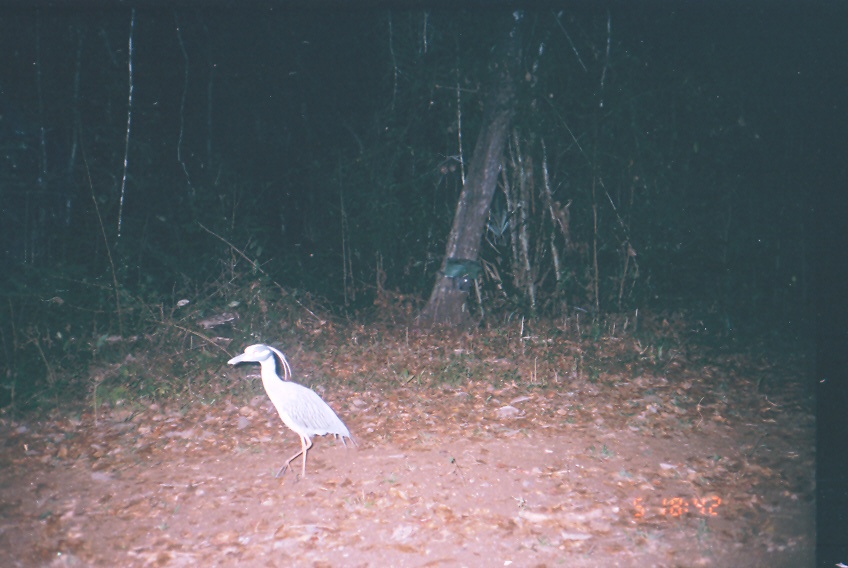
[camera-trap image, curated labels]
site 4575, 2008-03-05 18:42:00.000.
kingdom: Animalia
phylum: Chordata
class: Aves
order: Pelecaniformes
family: Ardeidae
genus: Nyctanassa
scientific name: Nyctanassa violacea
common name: yellow-crowned night-heron